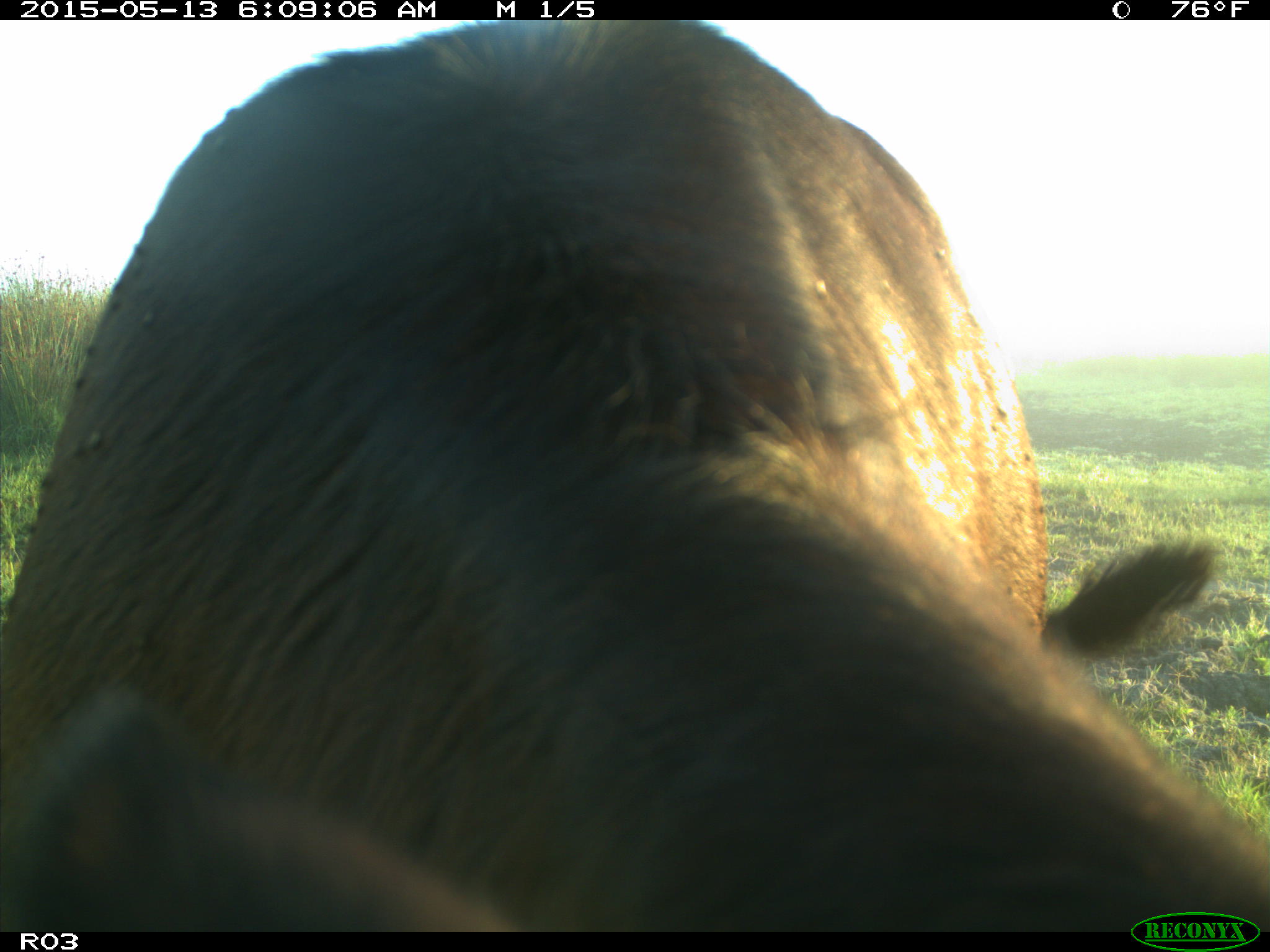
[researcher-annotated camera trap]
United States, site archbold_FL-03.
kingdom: Animalia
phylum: Chordata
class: Mammalia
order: Artiodactyla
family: Bovidae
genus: Bos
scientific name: Bos taurus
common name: domestic cow